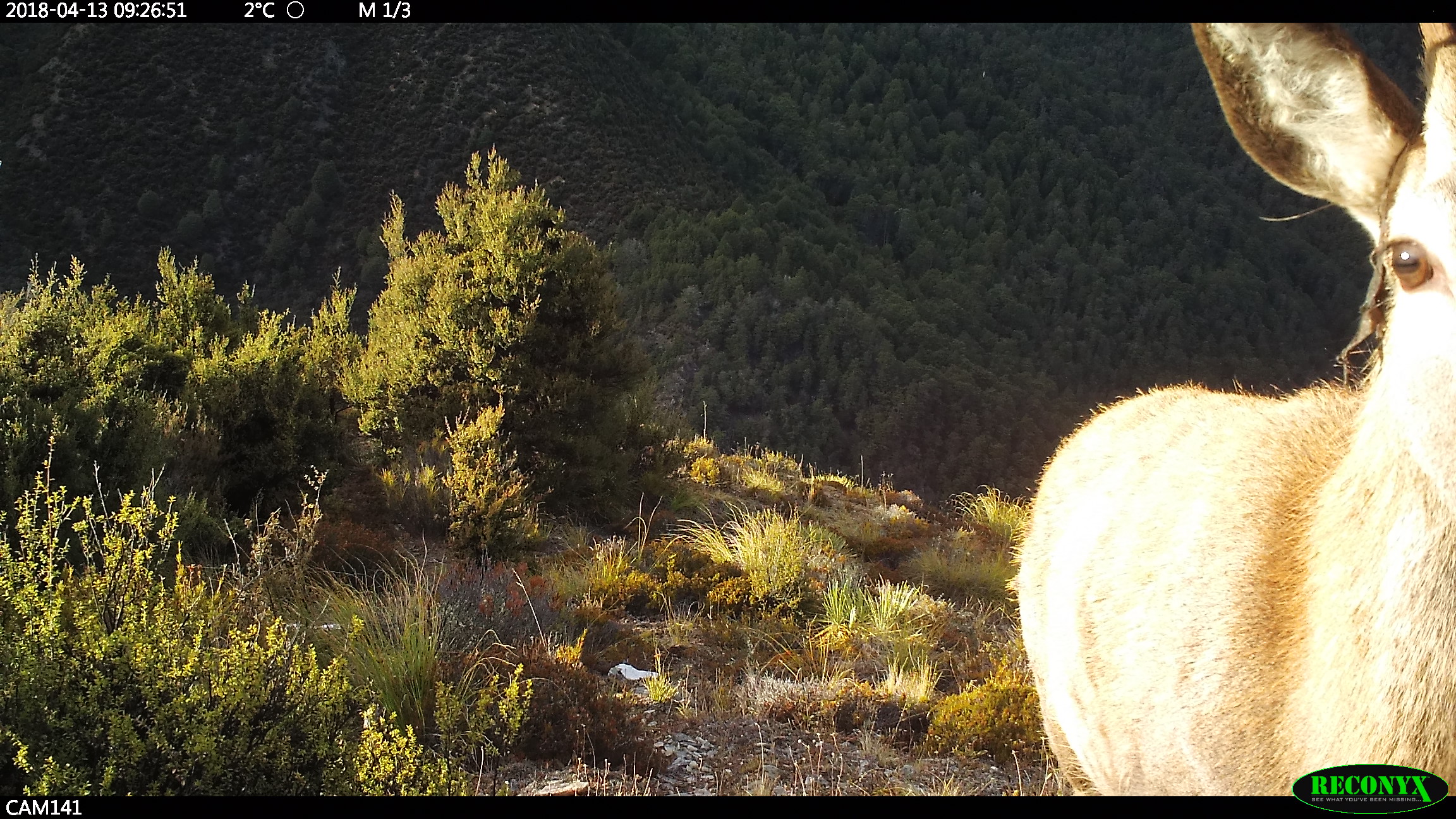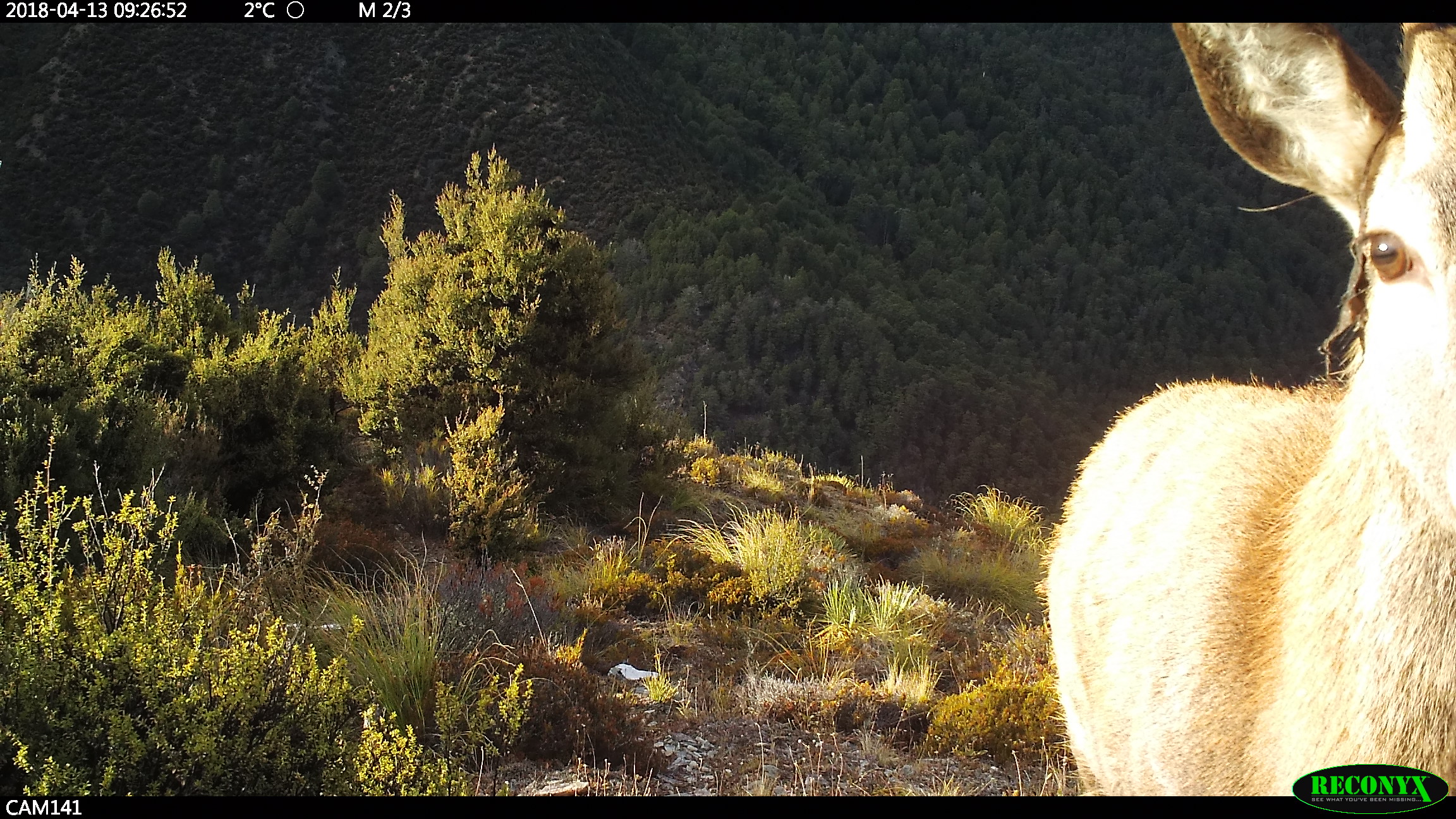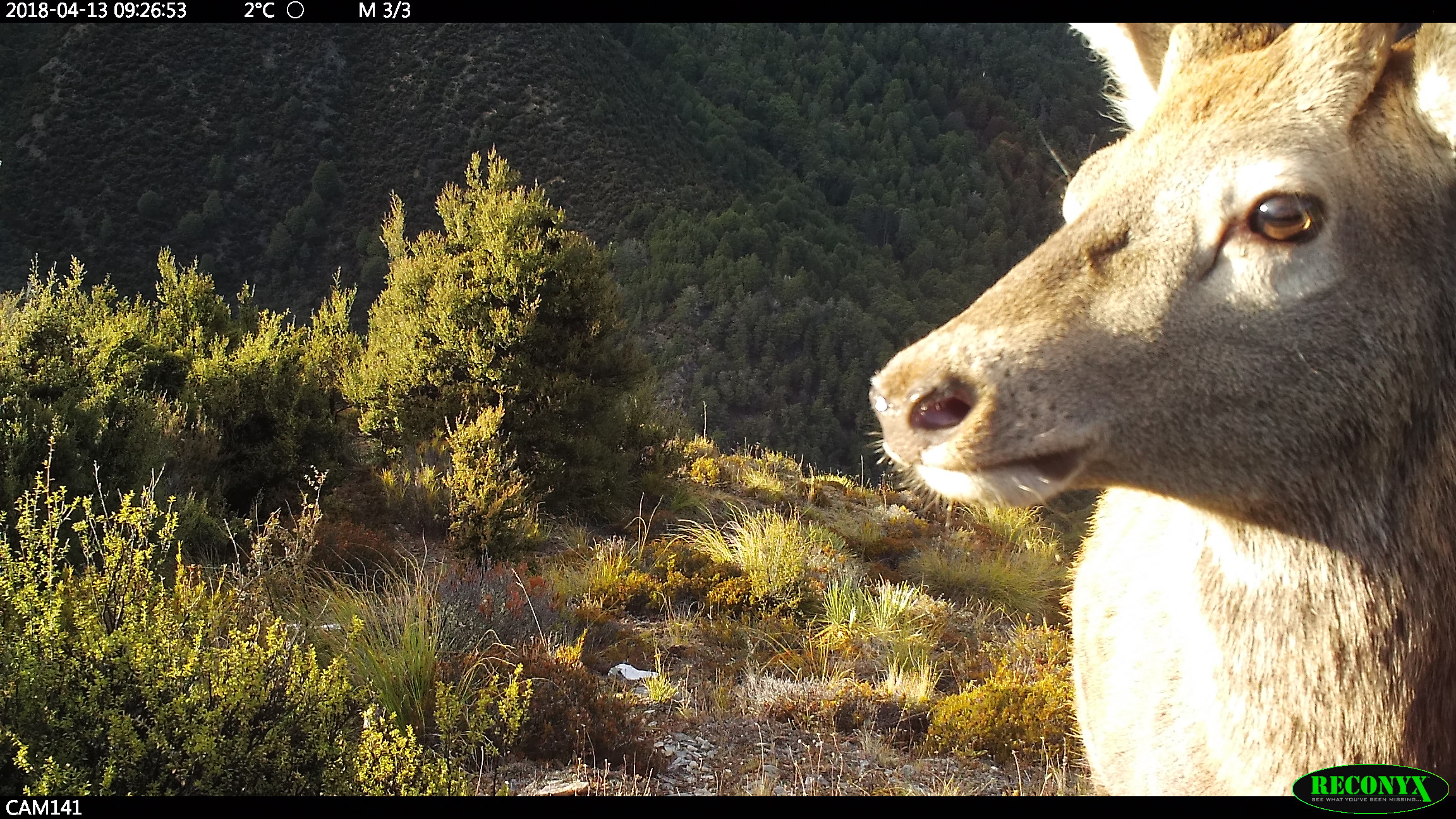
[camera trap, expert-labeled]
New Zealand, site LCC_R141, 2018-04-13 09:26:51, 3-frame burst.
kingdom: Animalia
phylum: Chordata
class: Mammalia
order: Artiodactyla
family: Cervidae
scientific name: Cervidae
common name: deer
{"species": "deer (Cervidae)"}